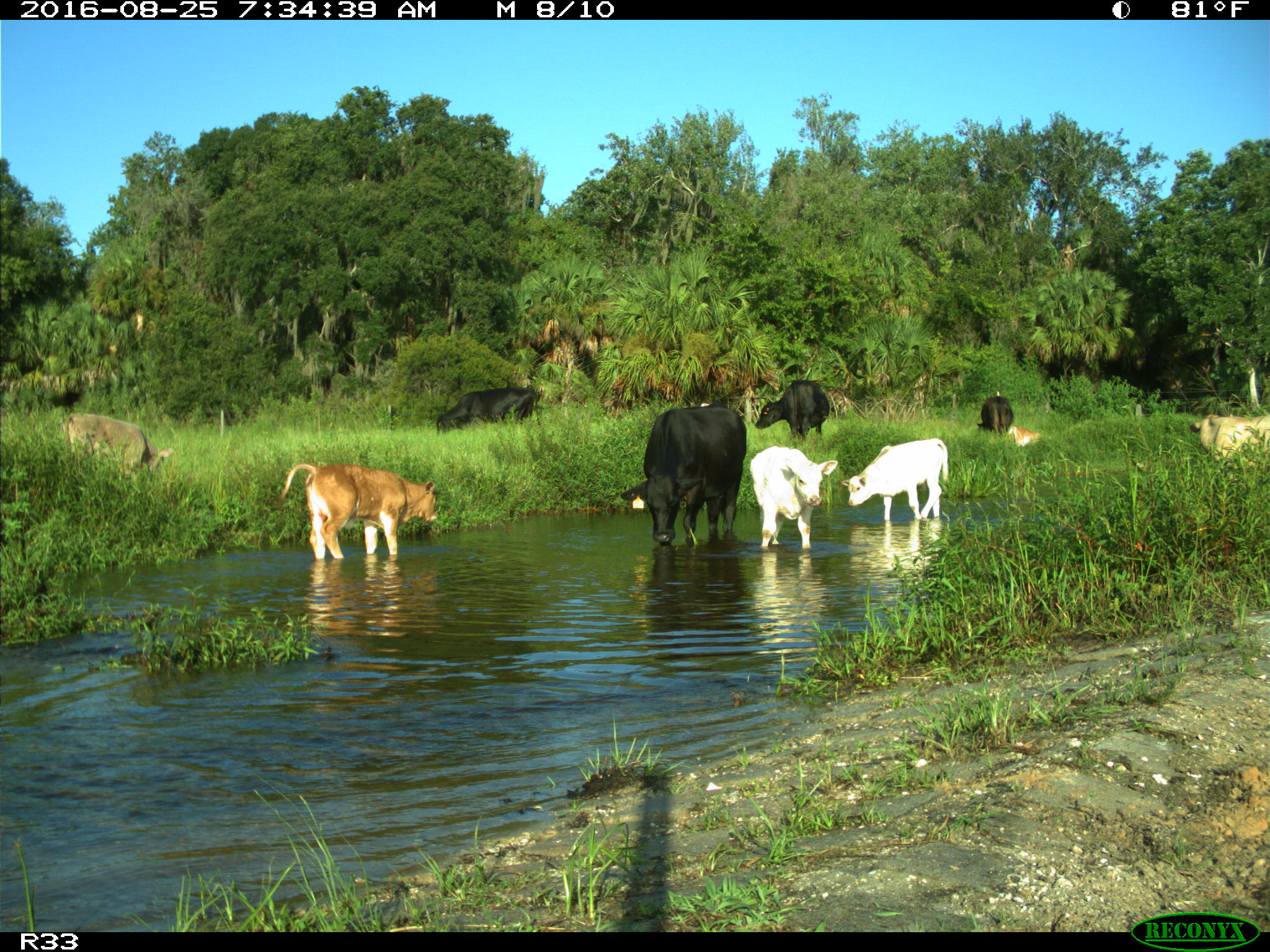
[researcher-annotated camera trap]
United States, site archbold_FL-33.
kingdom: Animalia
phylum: Chordata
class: Mammalia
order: Artiodactyla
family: Bovidae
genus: Bos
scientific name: Bos taurus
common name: domestic cow